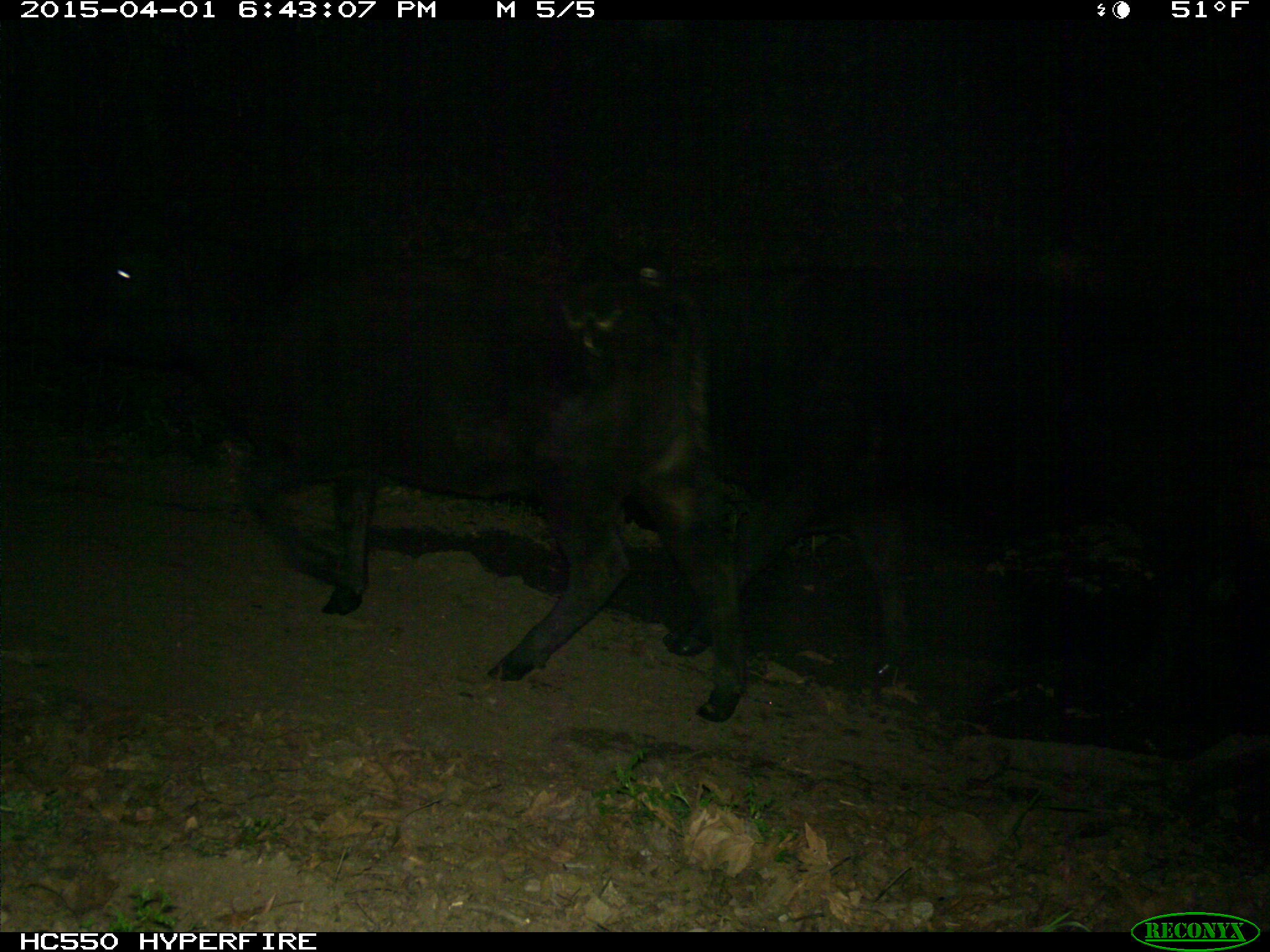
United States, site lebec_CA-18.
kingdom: Animalia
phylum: Chordata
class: Mammalia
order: Artiodactyla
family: Bovidae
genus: Bos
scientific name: Bos taurus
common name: domestic cow